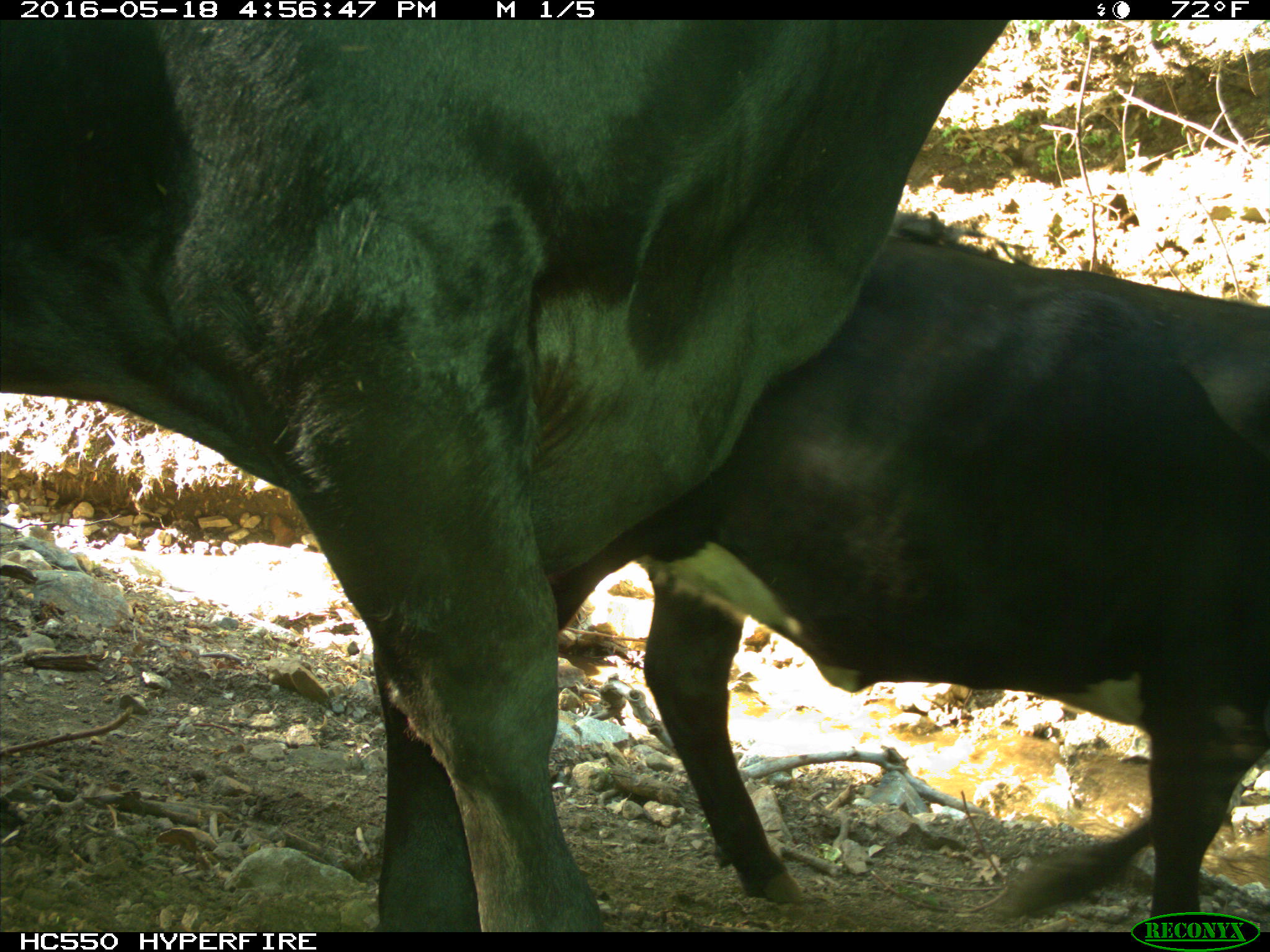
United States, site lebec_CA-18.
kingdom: Animalia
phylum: Chordata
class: Mammalia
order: Artiodactyla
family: Bovidae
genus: Bos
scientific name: Bos taurus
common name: domestic cow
Bos taurus (domestic cow).